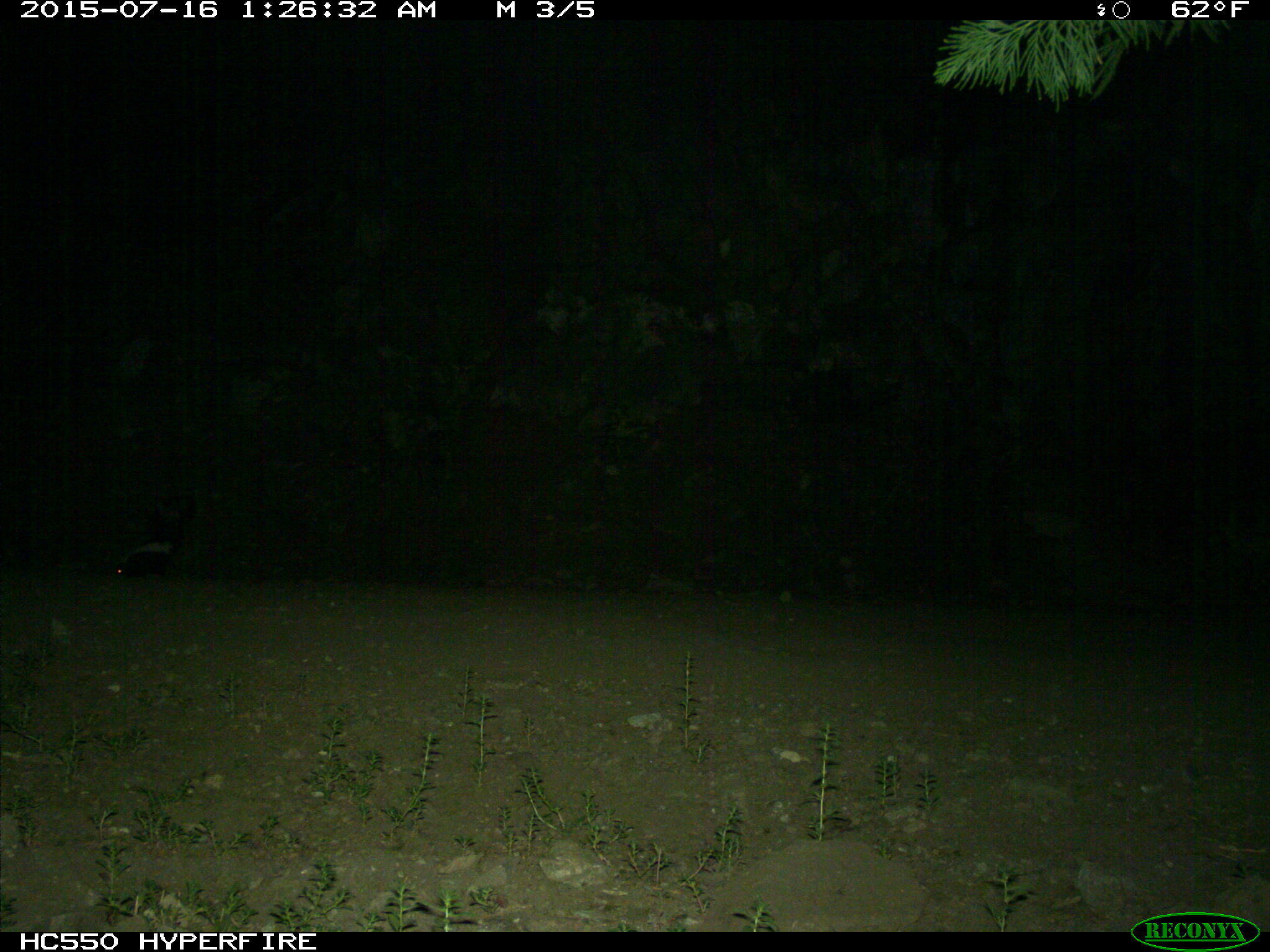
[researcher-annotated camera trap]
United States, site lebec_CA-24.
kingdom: Animalia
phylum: Chordata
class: Mammalia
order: Carnivora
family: Mephitidae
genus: Mephitis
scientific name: Mephitis mephitis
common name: striped skunk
Mephitis mephitis (striped skunk).